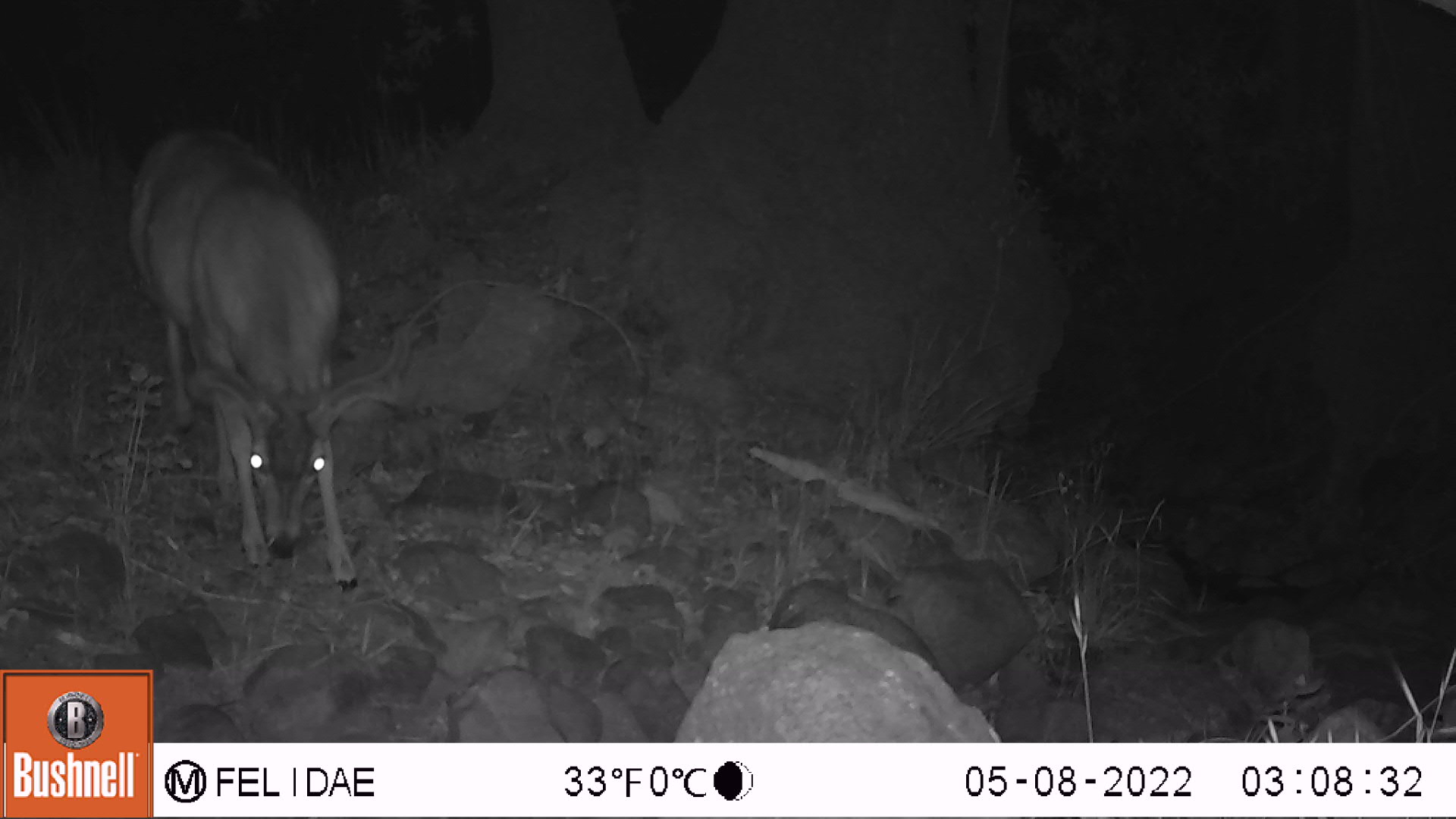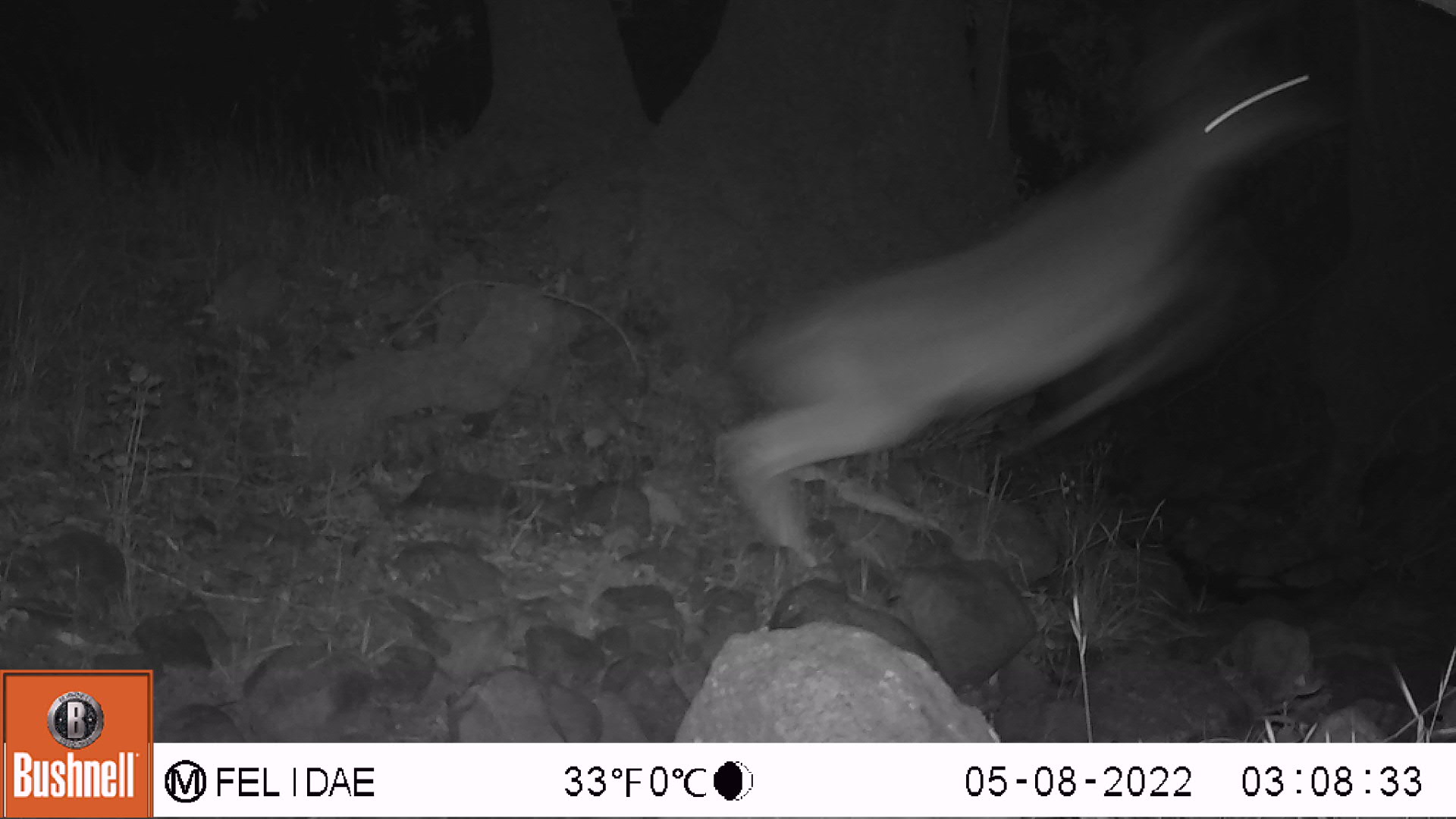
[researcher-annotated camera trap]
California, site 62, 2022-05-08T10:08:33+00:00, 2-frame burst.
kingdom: Animalia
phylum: Chordata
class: Mammalia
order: Artiodactyla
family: Cervidae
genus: Odocoileus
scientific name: Odocoileus hemionus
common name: mule deer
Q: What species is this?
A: Mule deer (Odocoileus hemionus).